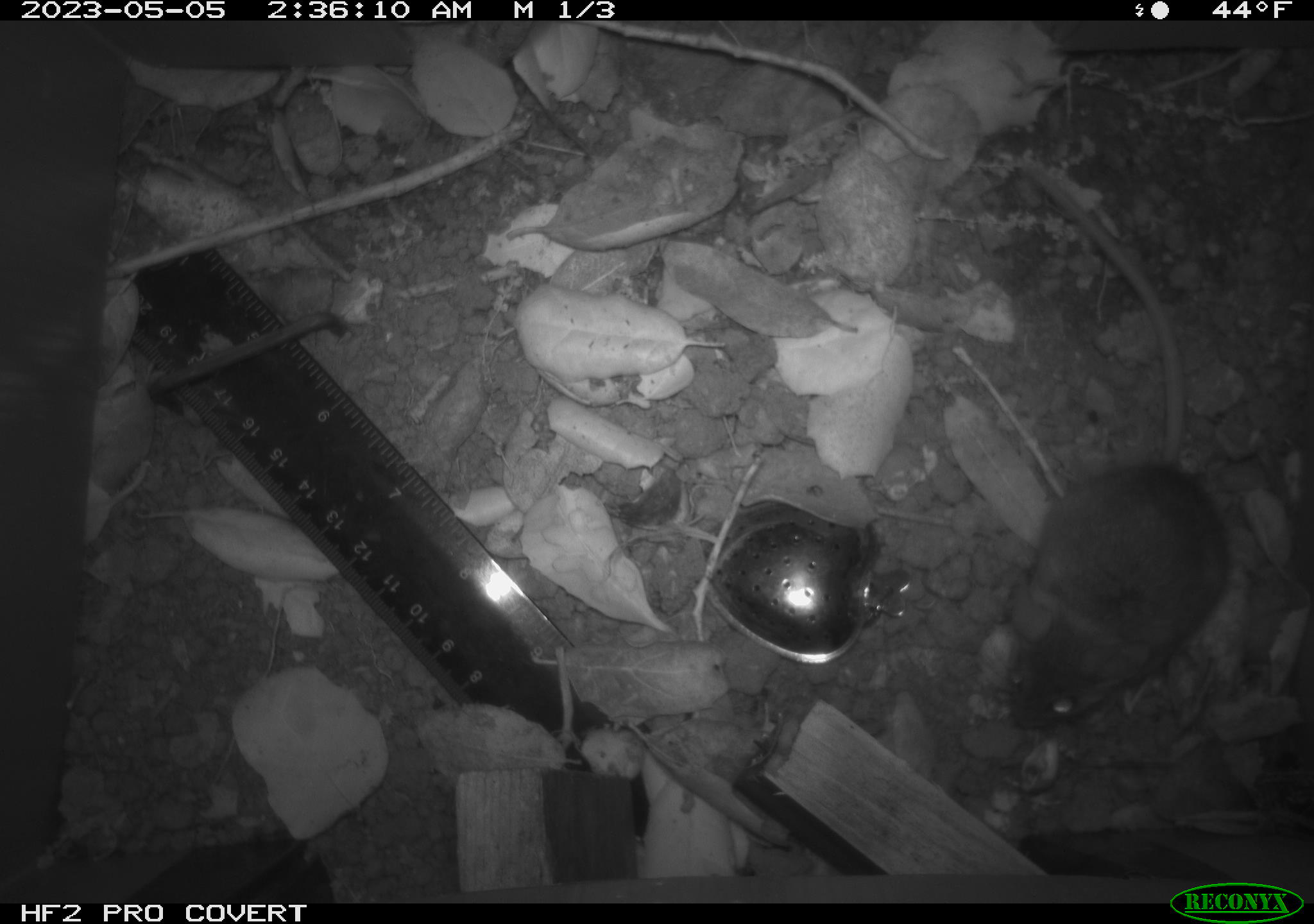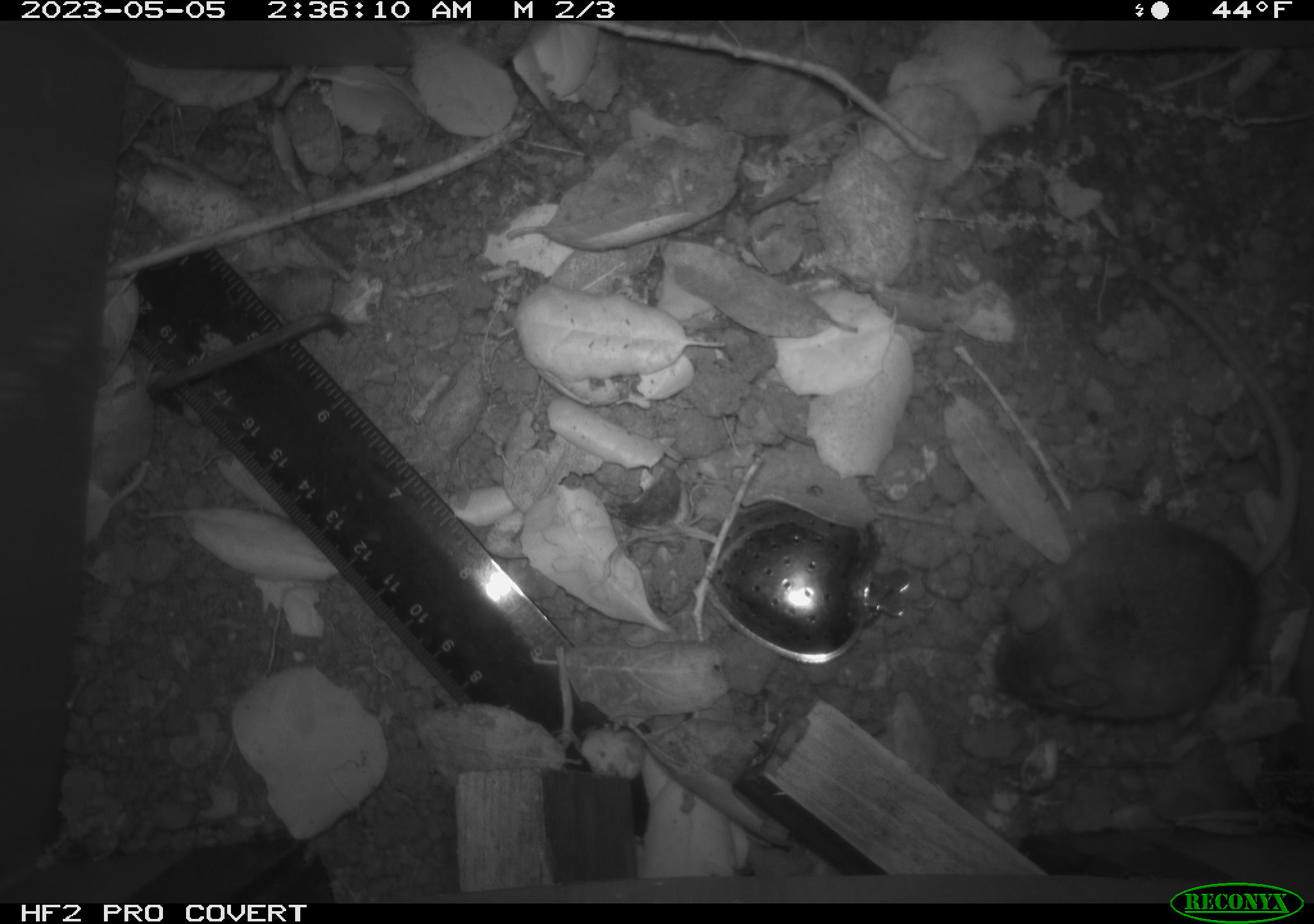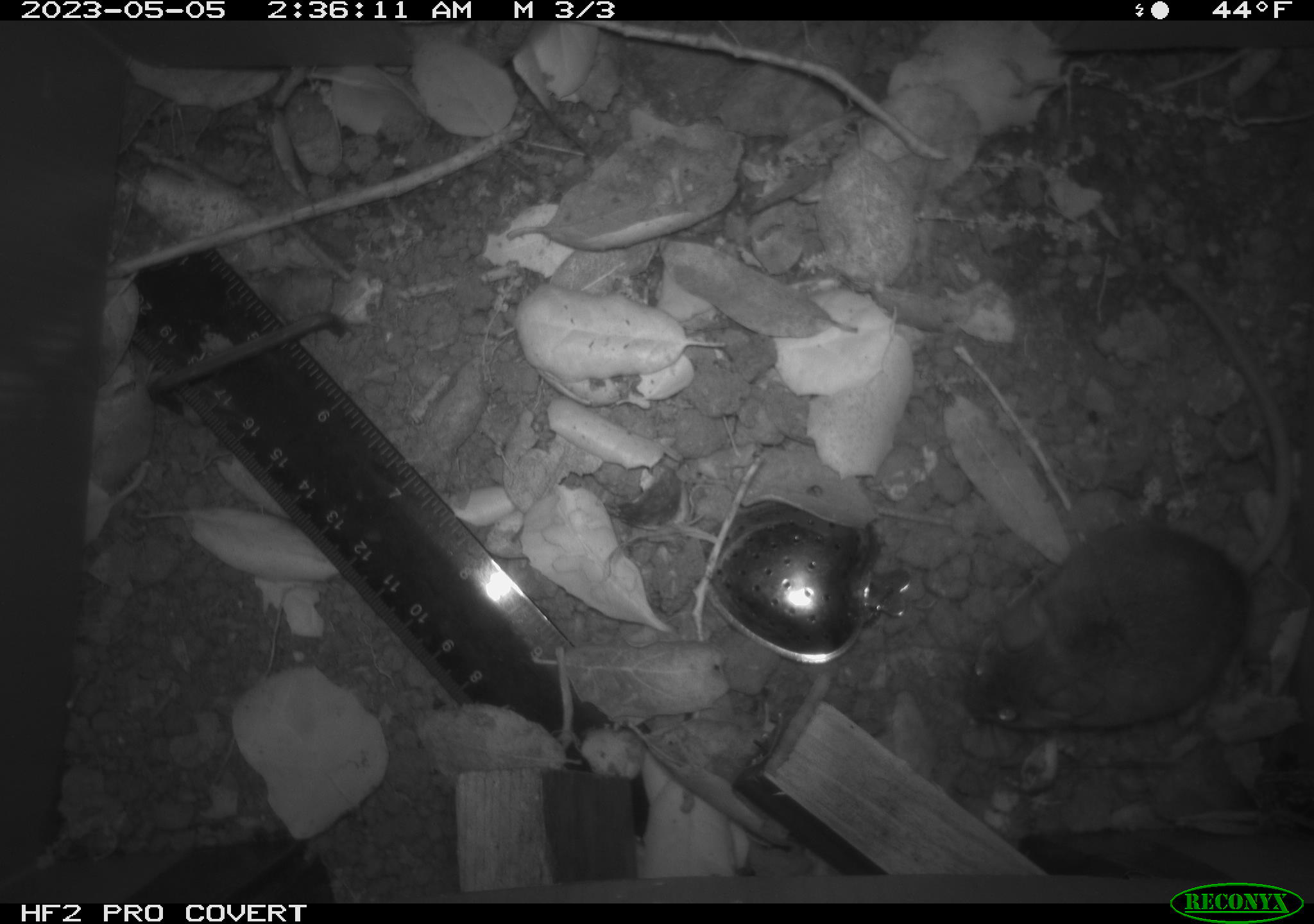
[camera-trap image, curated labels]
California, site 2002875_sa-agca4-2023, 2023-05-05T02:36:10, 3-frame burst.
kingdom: Animalia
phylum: Chordata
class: Mammalia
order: Rodentia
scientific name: Rodentia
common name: mouse species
Mouse species (Rodentia).